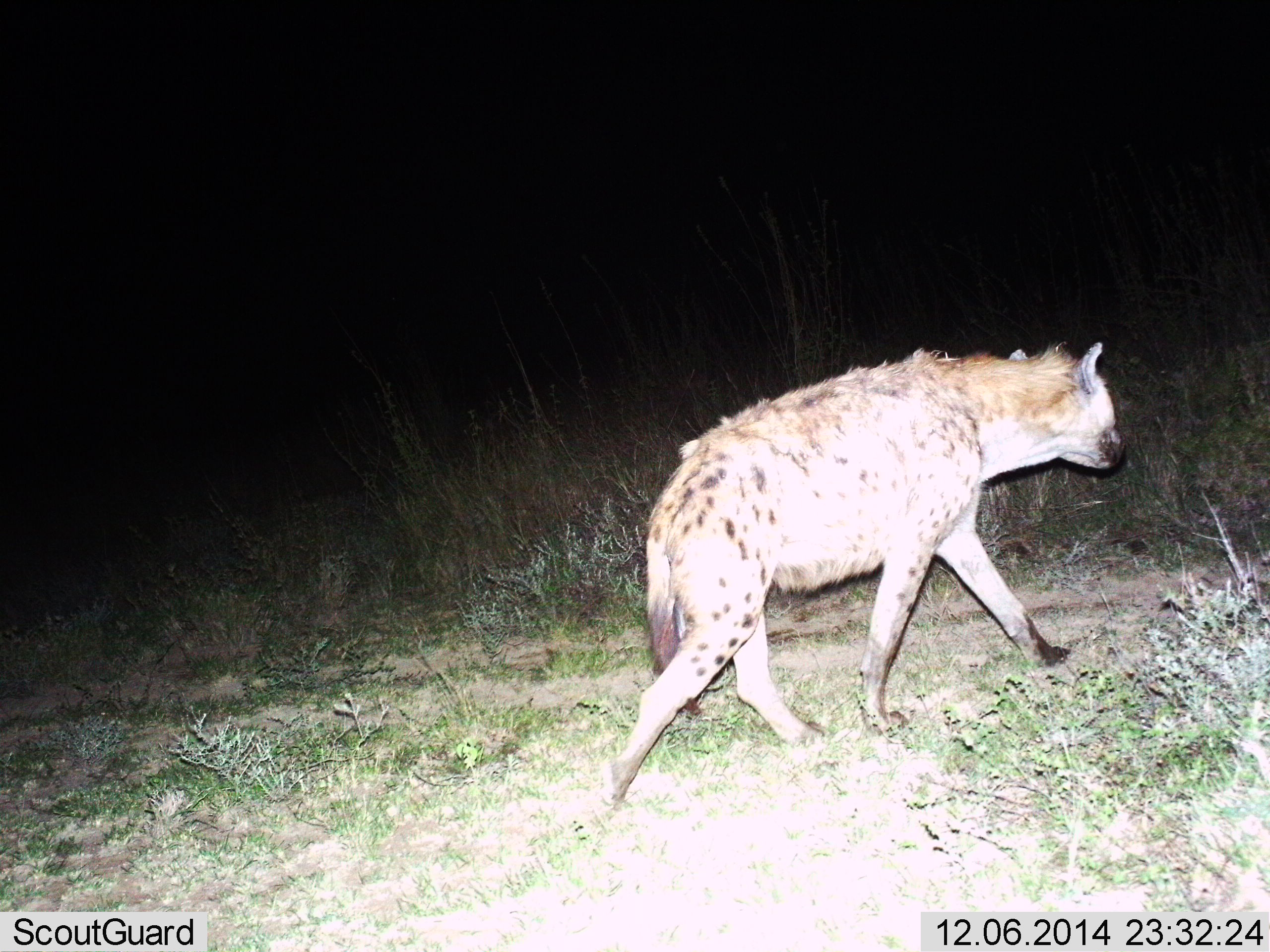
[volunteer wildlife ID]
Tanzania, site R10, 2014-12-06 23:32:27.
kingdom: Animalia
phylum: Chordata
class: Mammalia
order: Carnivora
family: Hyaenidae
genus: Crocuta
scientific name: Crocuta crocuta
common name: spotted hyena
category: hyenaspotted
Hyenaspotted (spotted hyena) (Crocuta crocuta), count 1. Behavior (volunteer vote fractions): standing 0%, resting 0%, moving 100%, interacting 0%. Young present (vote fraction): 0%. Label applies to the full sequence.